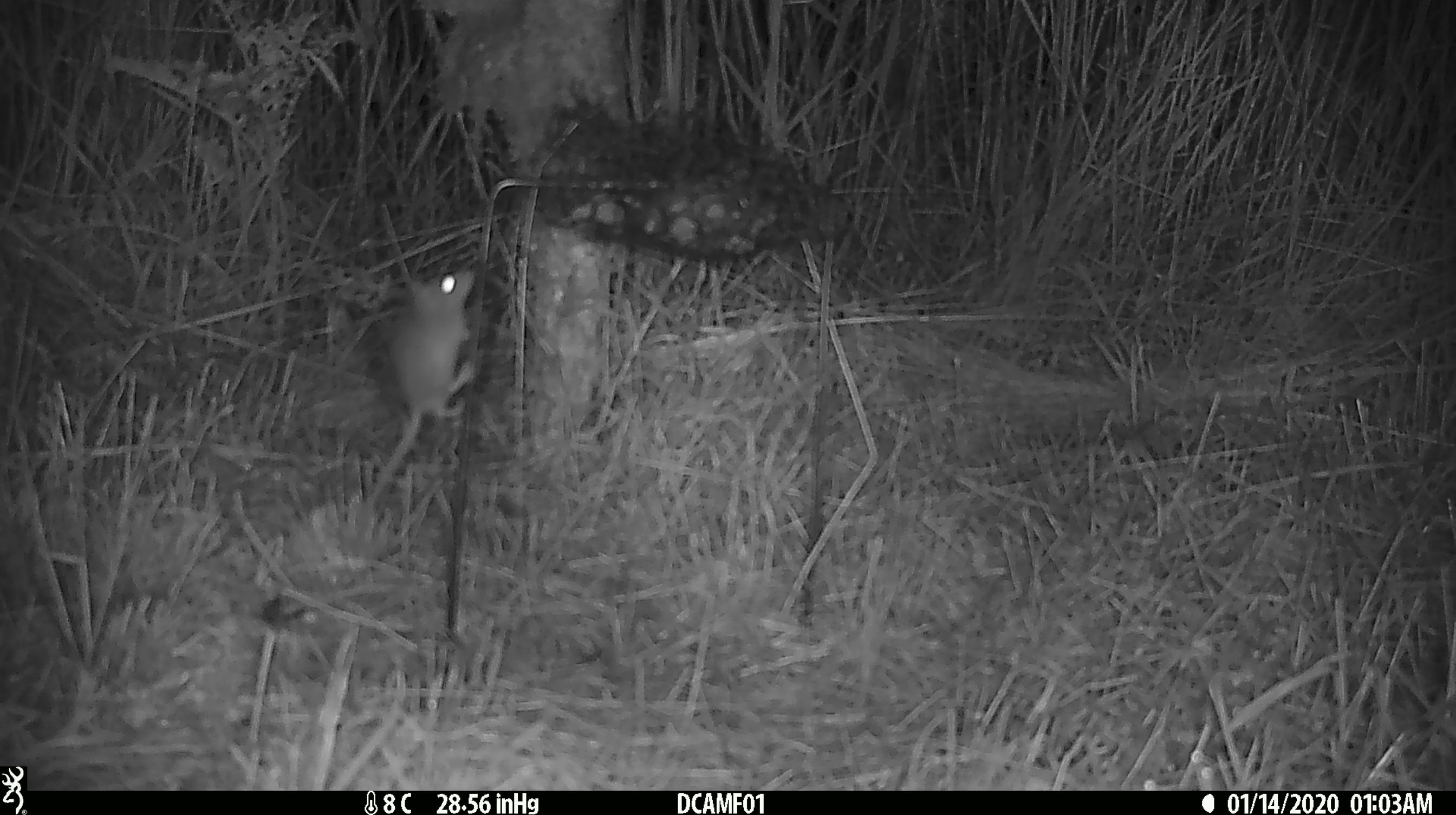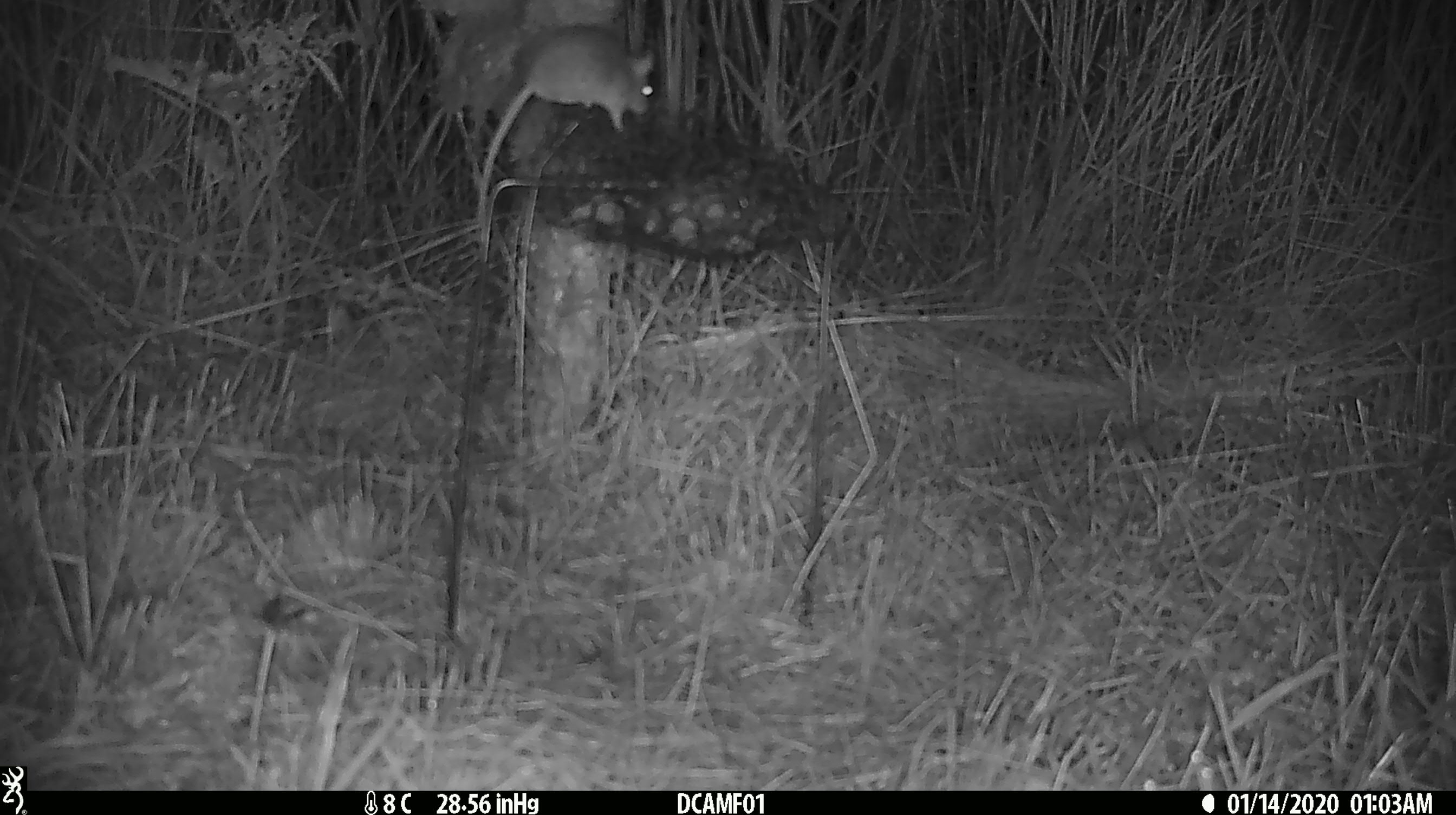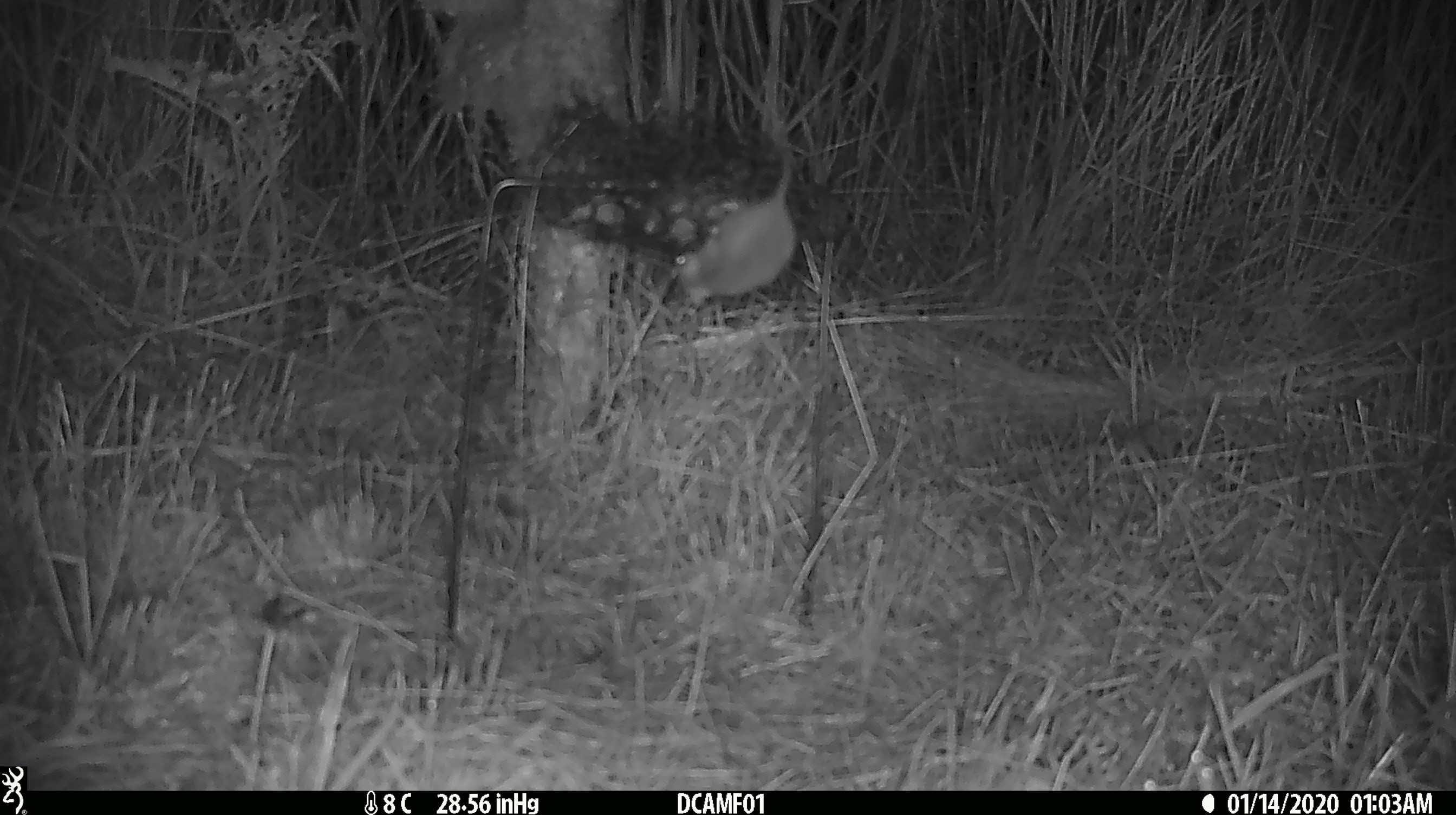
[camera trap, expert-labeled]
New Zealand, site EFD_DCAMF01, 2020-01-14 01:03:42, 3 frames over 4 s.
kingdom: Animalia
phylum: Chordata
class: Mammalia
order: Rodentia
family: Muridae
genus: Mus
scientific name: Mus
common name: mouse